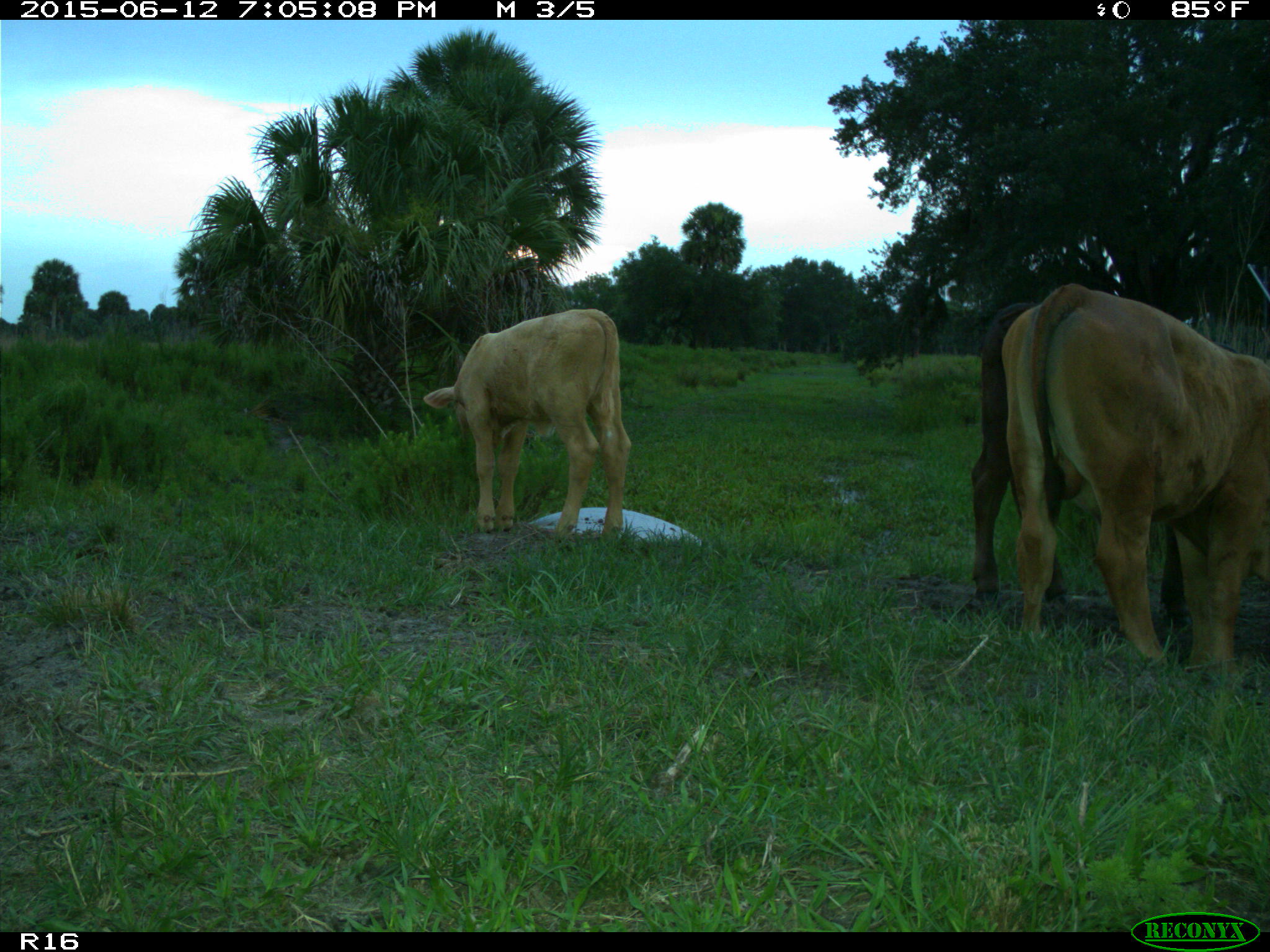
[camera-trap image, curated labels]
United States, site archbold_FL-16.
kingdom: Animalia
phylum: Chordata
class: Mammalia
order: Artiodactyla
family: Bovidae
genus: Bos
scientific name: Bos taurus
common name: domestic cow